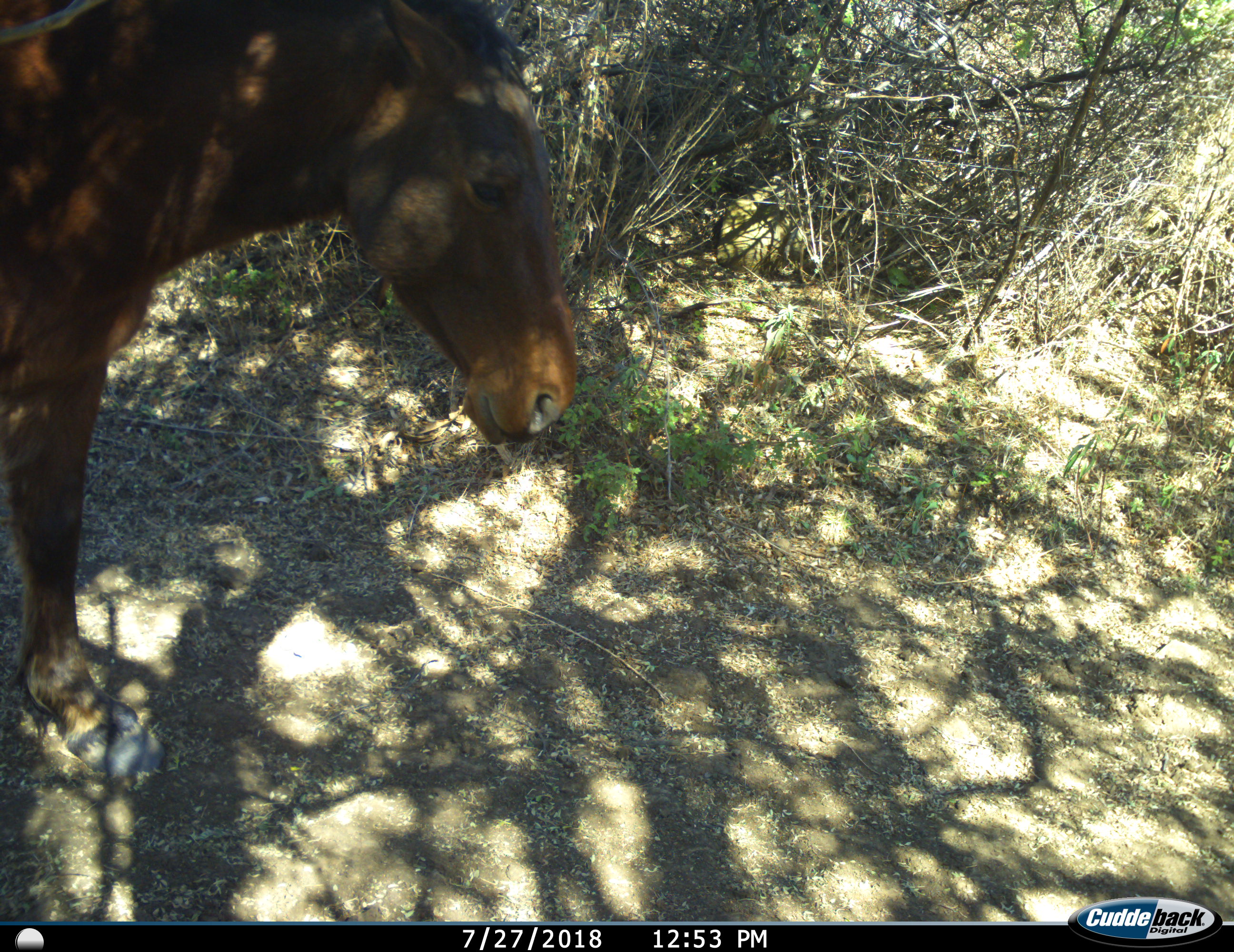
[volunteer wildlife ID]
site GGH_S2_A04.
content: unidentified animal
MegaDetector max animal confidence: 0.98